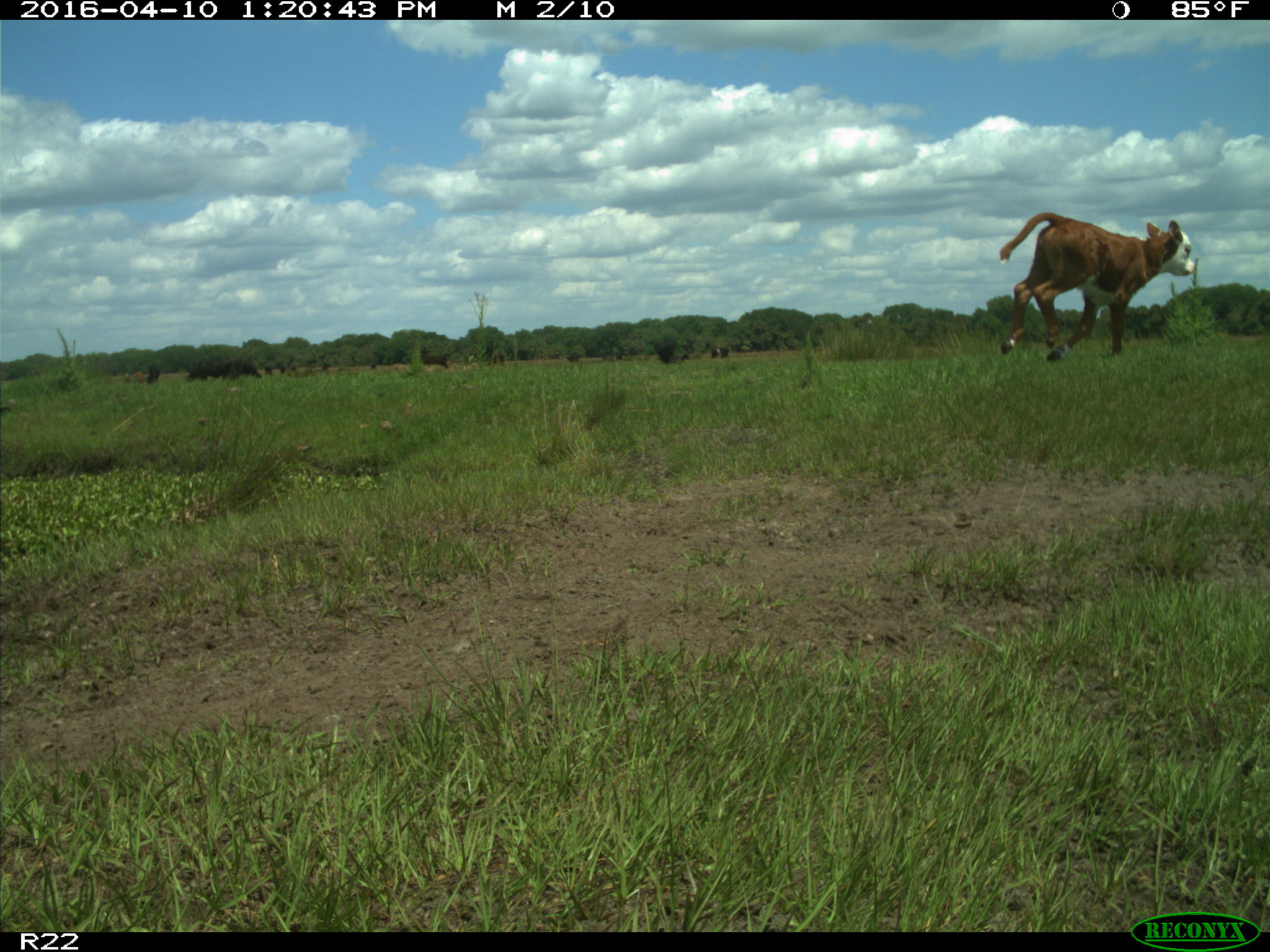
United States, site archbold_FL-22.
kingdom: Animalia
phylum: Chordata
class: Mammalia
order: Artiodactyla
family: Bovidae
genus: Bos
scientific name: Bos taurus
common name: domestic cow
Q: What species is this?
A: Bos taurus (domestic cow).